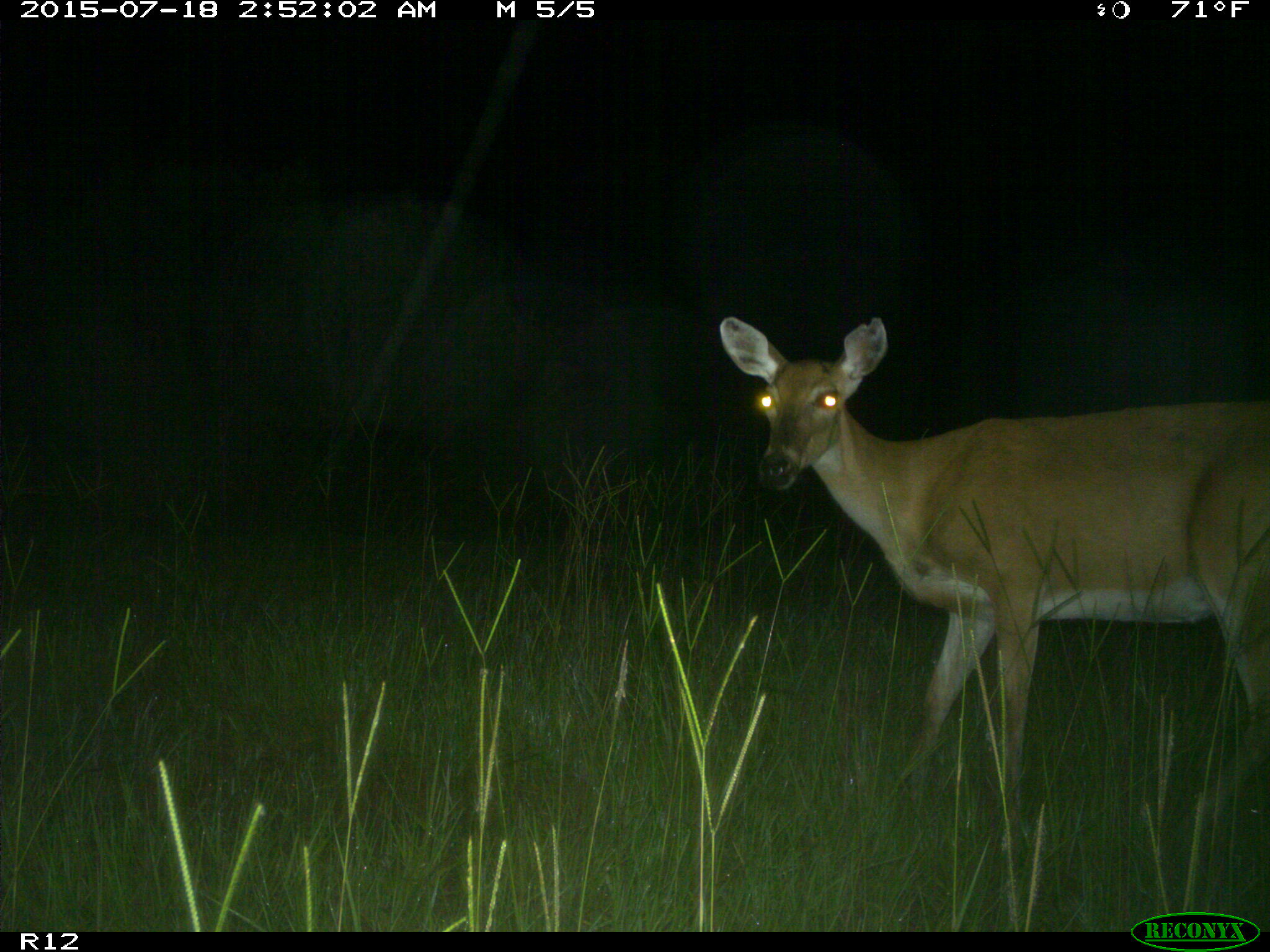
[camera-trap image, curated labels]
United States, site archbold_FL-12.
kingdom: Animalia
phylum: Chordata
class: Mammalia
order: Artiodactyla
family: Cervidae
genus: Odocoileus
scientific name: Odocoileus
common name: deer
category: unidentified deer